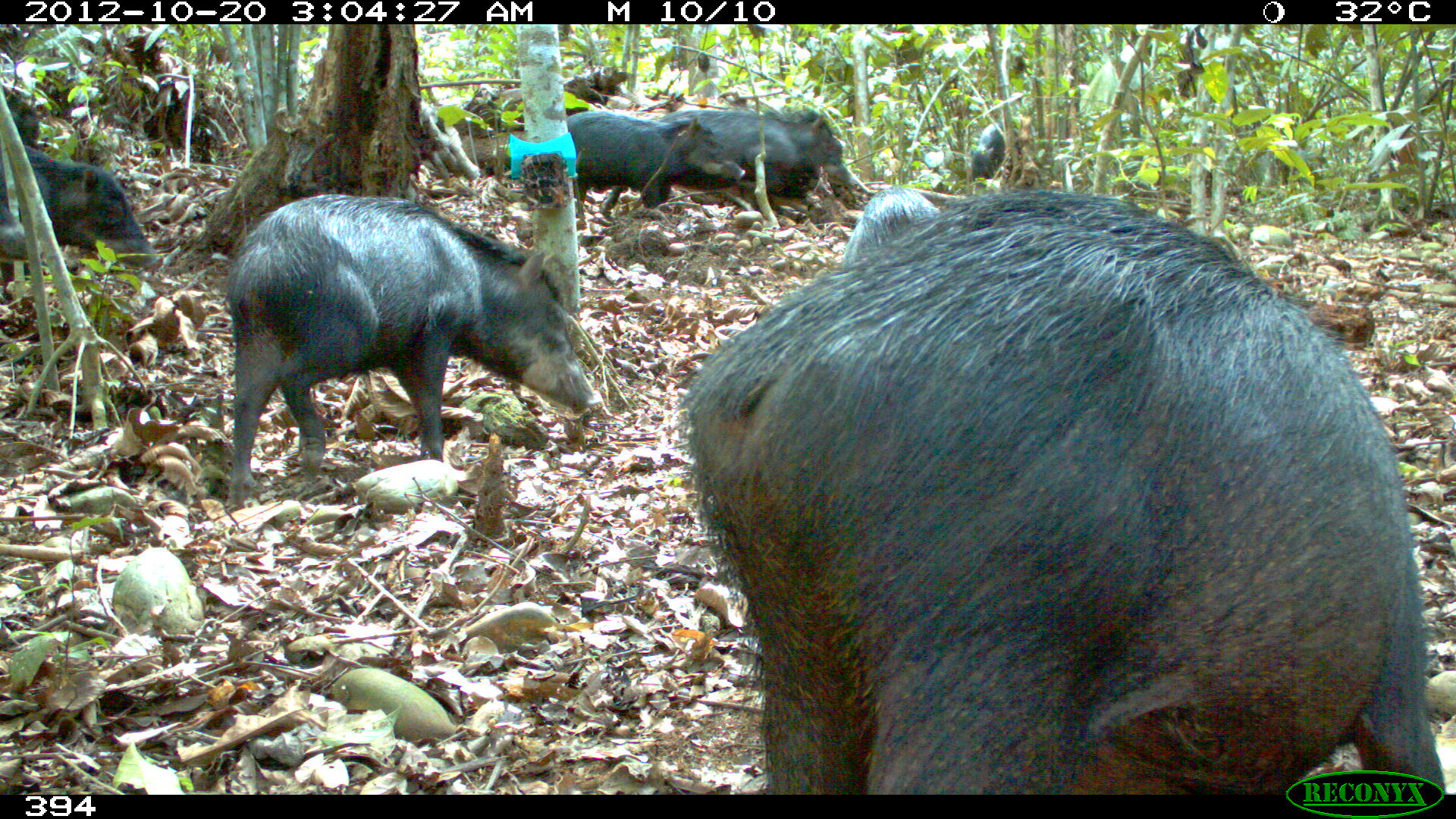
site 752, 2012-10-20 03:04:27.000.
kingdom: Animalia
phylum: Chordata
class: Mammalia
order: Artiodactyla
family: Tayassuidae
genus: Tayassu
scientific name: Tayassu pecari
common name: white-lipped peccary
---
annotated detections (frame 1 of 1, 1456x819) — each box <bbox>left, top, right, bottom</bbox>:
tayassu pecari: <bbox>673, 188, 1447, 794</bbox>; <bbox>223, 195, 602, 508</bbox>; <bbox>600, 105, 844, 222</bbox>; <bbox>0, 145, 165, 282</bbox>; <bbox>565, 110, 746, 228</bbox>; <bbox>838, 184, 942, 276</bbox>; <bbox>1, 81, 42, 146</bbox>; <bbox>980, 120, 1022, 163</bbox>; <bbox>970, 151, 996, 182</bbox>